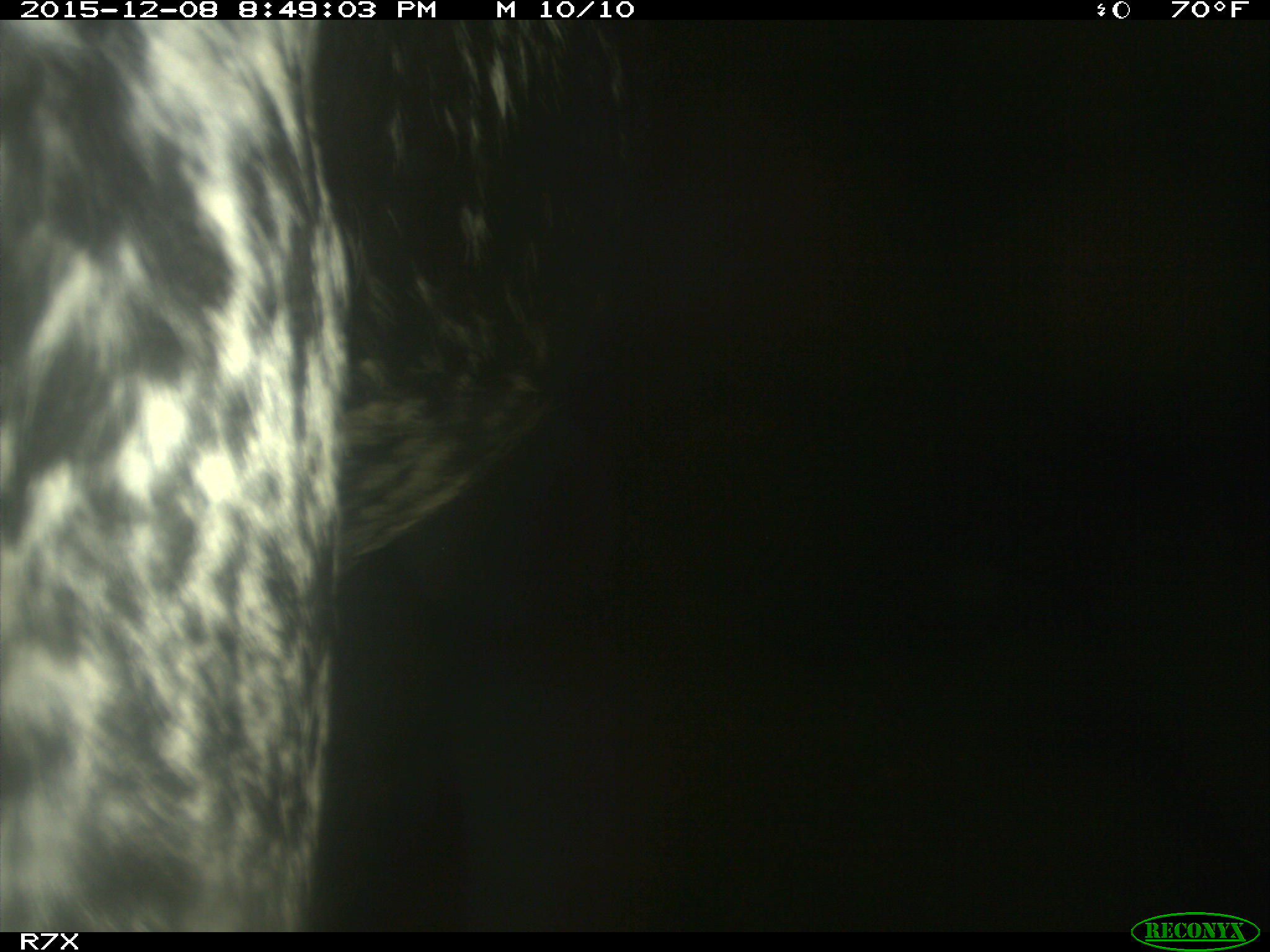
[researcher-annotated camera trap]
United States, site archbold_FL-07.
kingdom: Animalia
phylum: Chordata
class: Mammalia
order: Artiodactyla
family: Bovidae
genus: Bos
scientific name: Bos taurus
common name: domestic cow